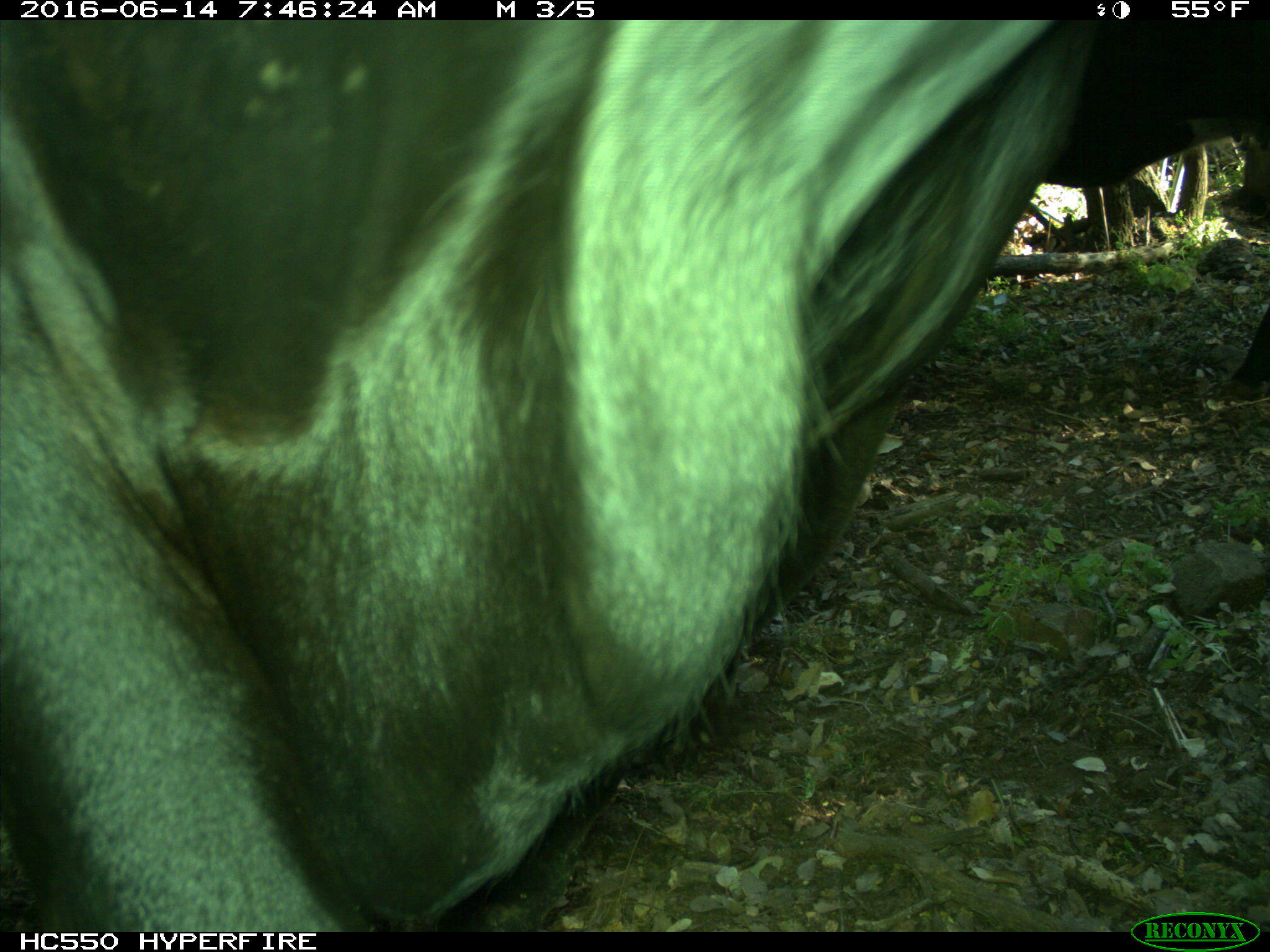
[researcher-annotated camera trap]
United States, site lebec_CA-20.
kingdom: Animalia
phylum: Chordata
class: Mammalia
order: Artiodactyla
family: Bovidae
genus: Bos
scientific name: Bos taurus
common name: domestic cow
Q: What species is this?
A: Bos taurus (domestic cow).